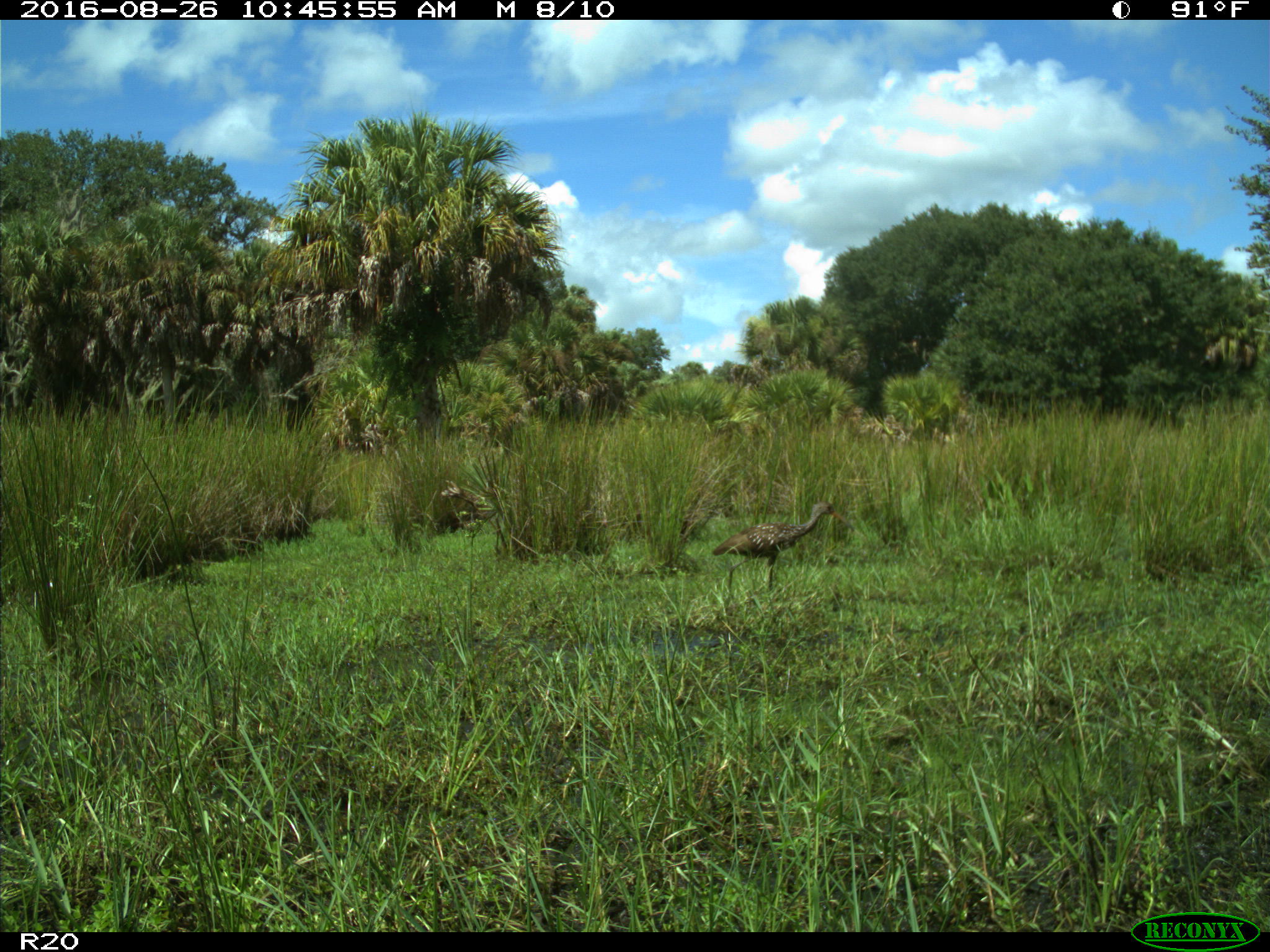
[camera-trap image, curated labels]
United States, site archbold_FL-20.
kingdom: Animalia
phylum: Chordata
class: Aves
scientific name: Aves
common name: birds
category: unidentified bird